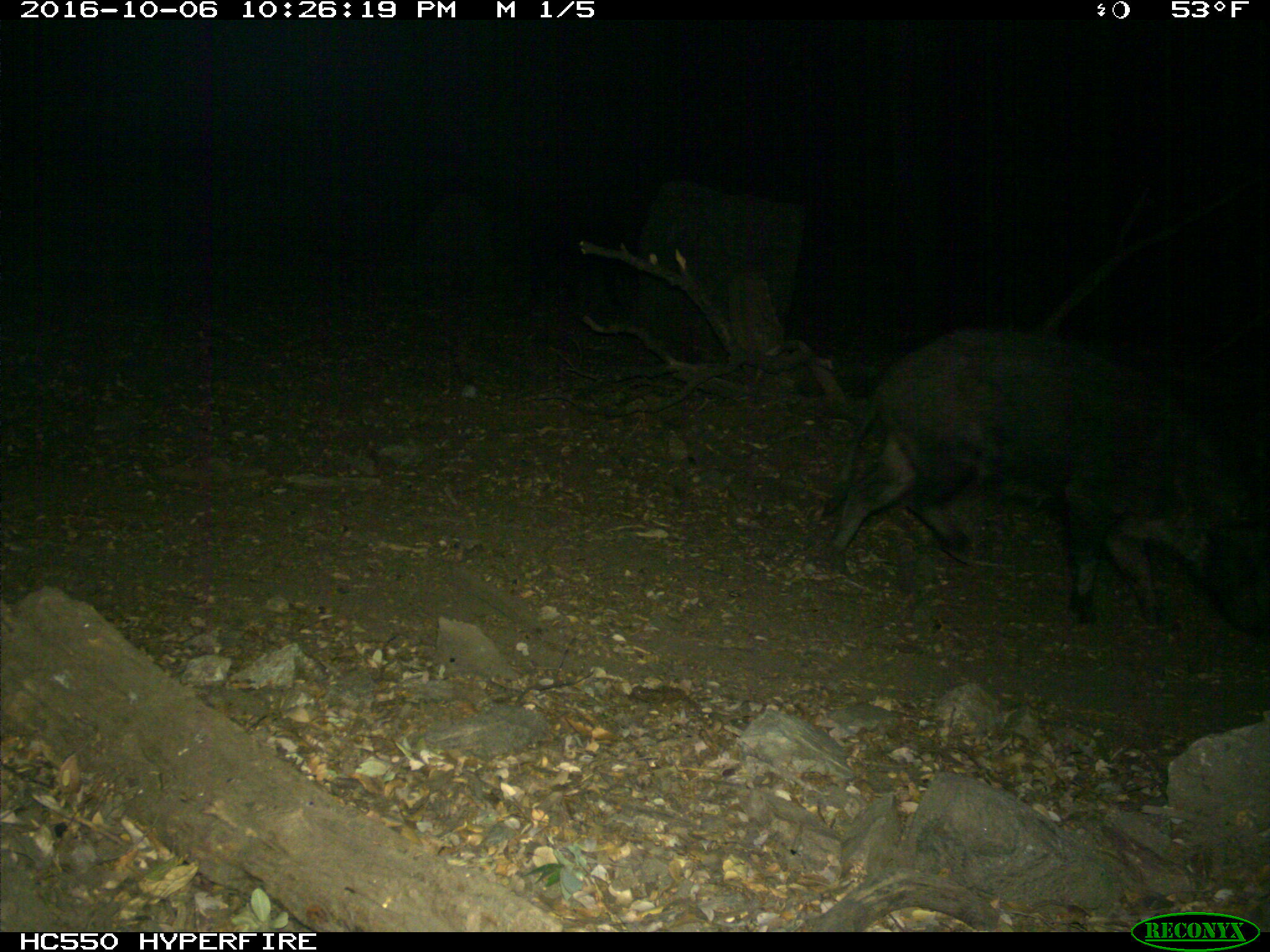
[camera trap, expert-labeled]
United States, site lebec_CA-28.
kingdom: Animalia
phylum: Chordata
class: Mammalia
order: Artiodactyla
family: Suidae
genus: Sus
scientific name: Sus scrofa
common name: wild boar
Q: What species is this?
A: Sus scrofa (wild boar).